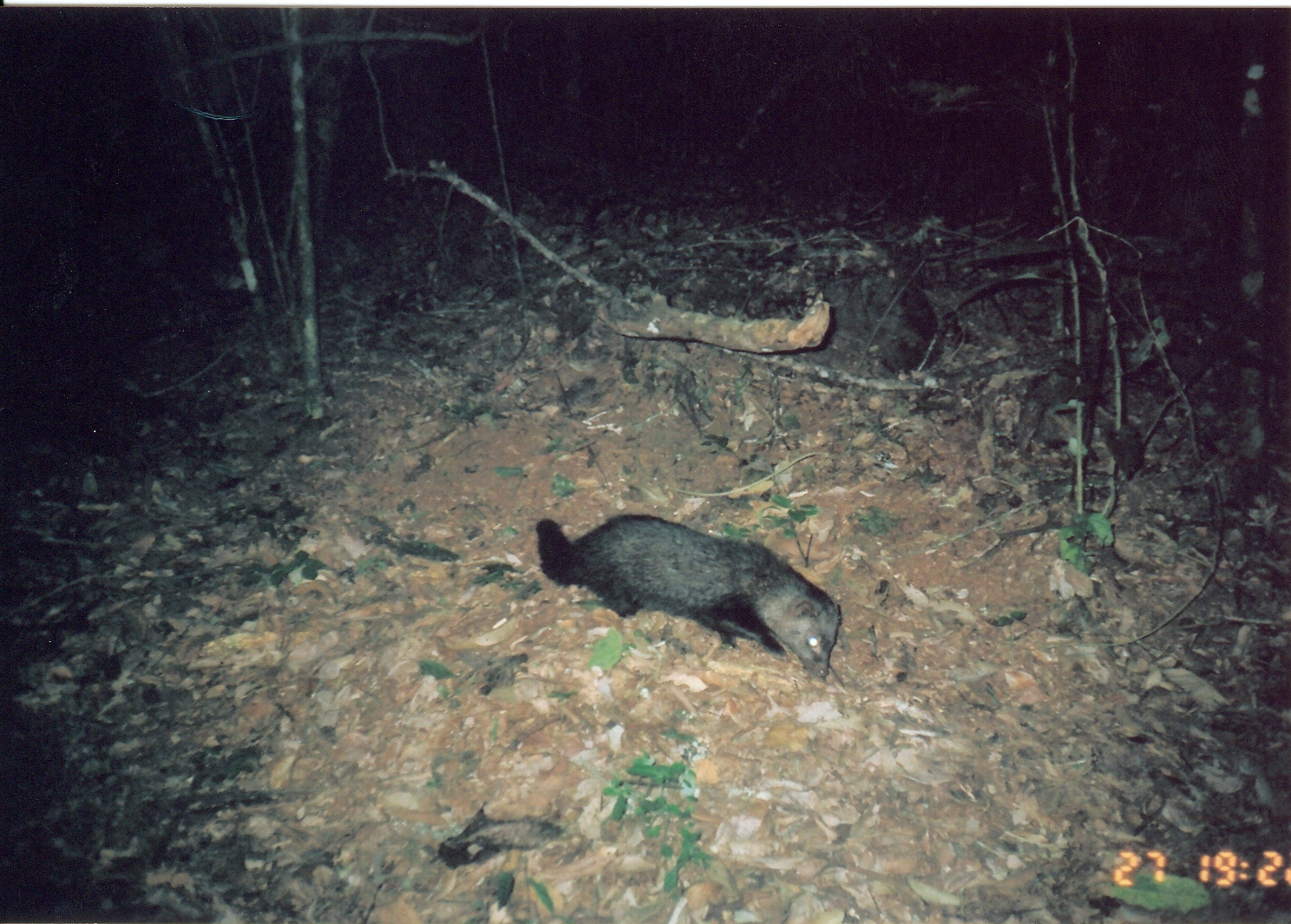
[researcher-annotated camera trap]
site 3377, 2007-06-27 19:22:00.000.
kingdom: Animalia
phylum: Chordata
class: Mammalia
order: Carnivora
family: Herpestidae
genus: Bdeogale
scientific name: Bdeogale crassicauda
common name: bushy-tailed mongoose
Bdeogale crassicauda (bushy-tailed mongoose), count 1.